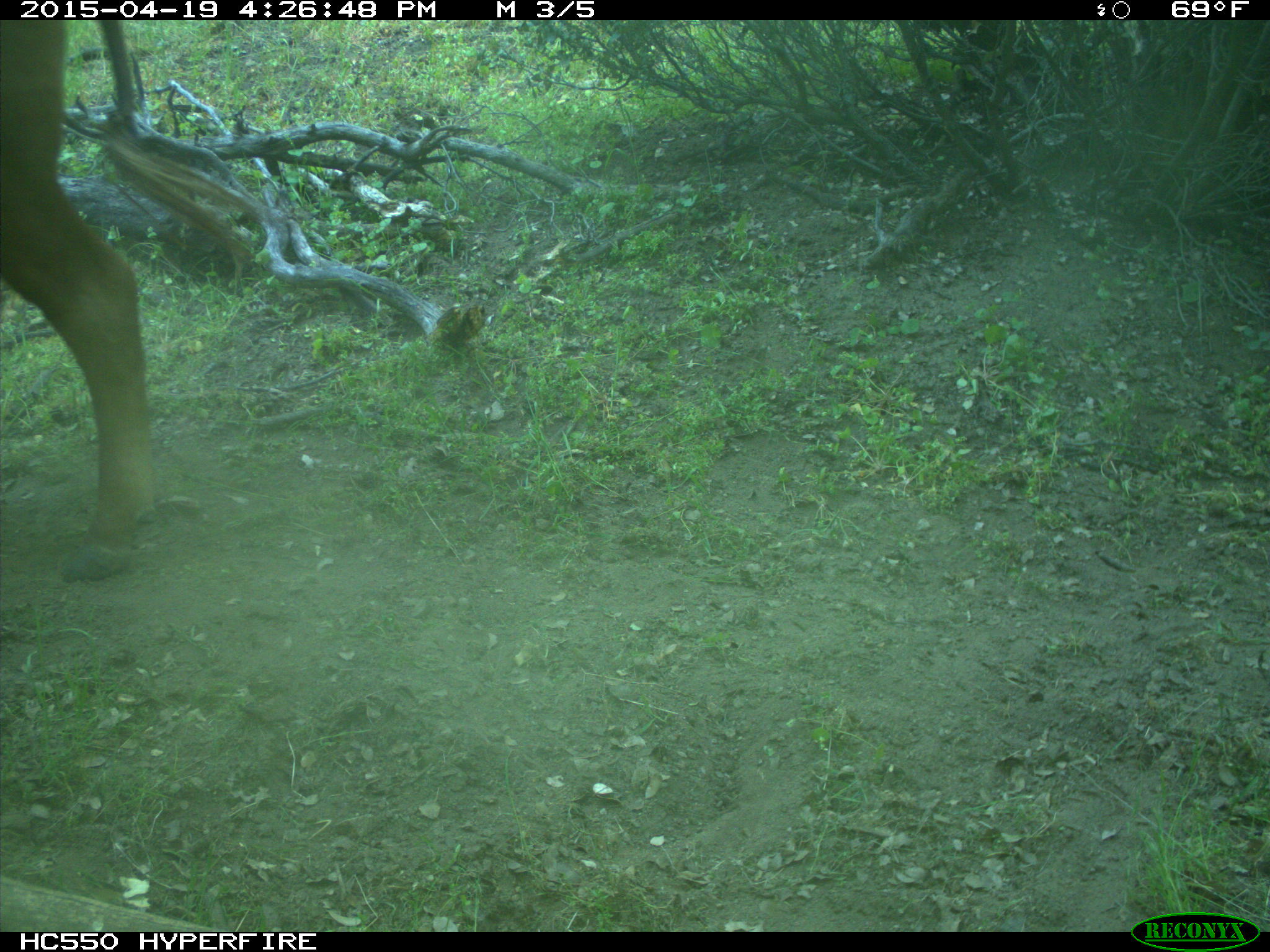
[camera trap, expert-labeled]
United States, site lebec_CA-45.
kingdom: Animalia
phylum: Chordata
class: Mammalia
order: Artiodactyla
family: Bovidae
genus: Bos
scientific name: Bos taurus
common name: domestic cow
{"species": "Bos taurus (domestic cow)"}